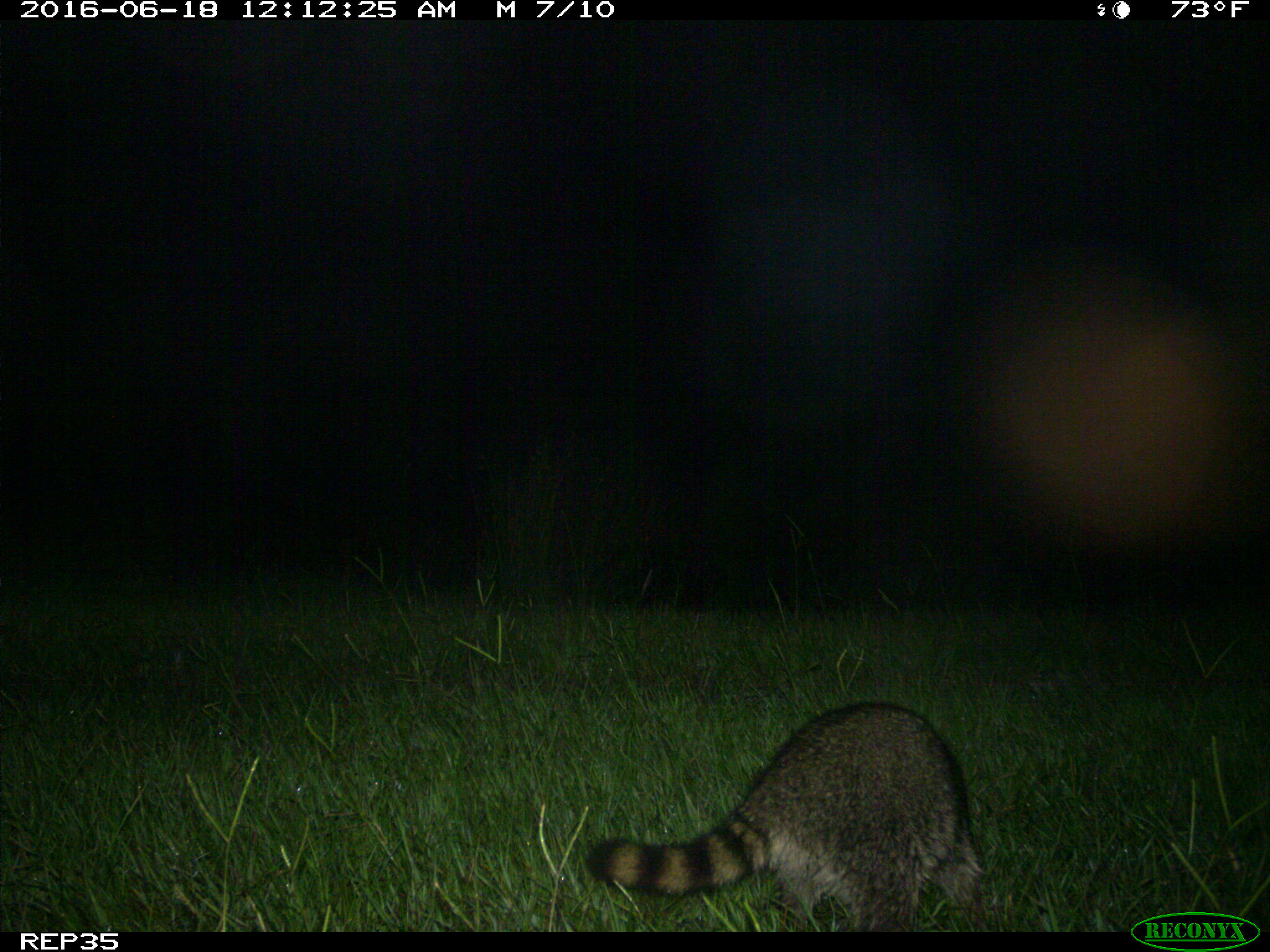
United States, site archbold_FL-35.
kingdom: Animalia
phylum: Chordata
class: Mammalia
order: Carnivora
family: Procyonidae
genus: Procyon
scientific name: Procyon lotor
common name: common raccoon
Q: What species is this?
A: Procyon lotor (common raccoon).